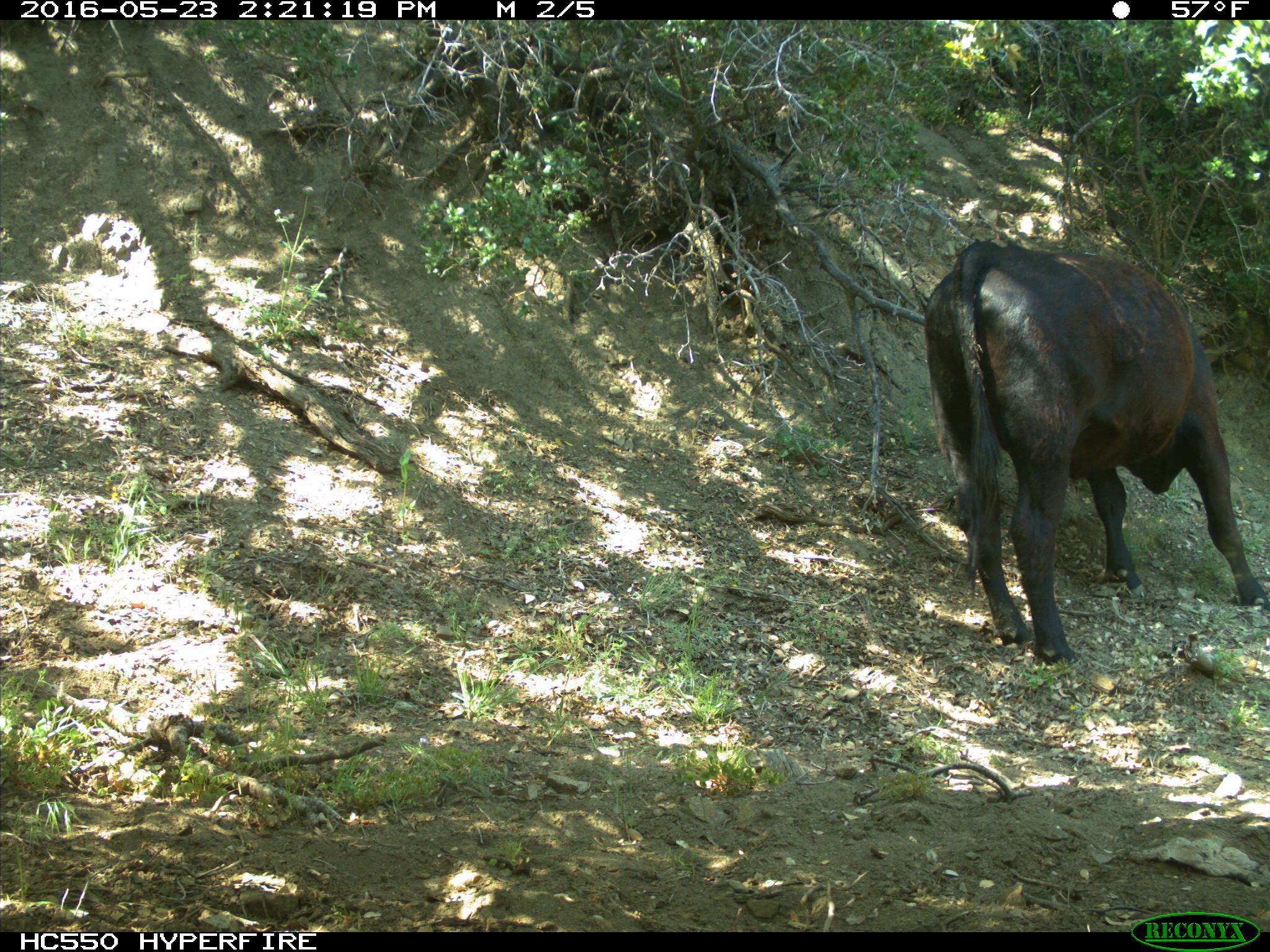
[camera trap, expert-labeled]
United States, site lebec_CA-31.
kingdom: Animalia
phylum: Chordata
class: Mammalia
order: Artiodactyla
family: Bovidae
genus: Bos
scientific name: Bos taurus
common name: domestic cow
Bos taurus (domestic cow).